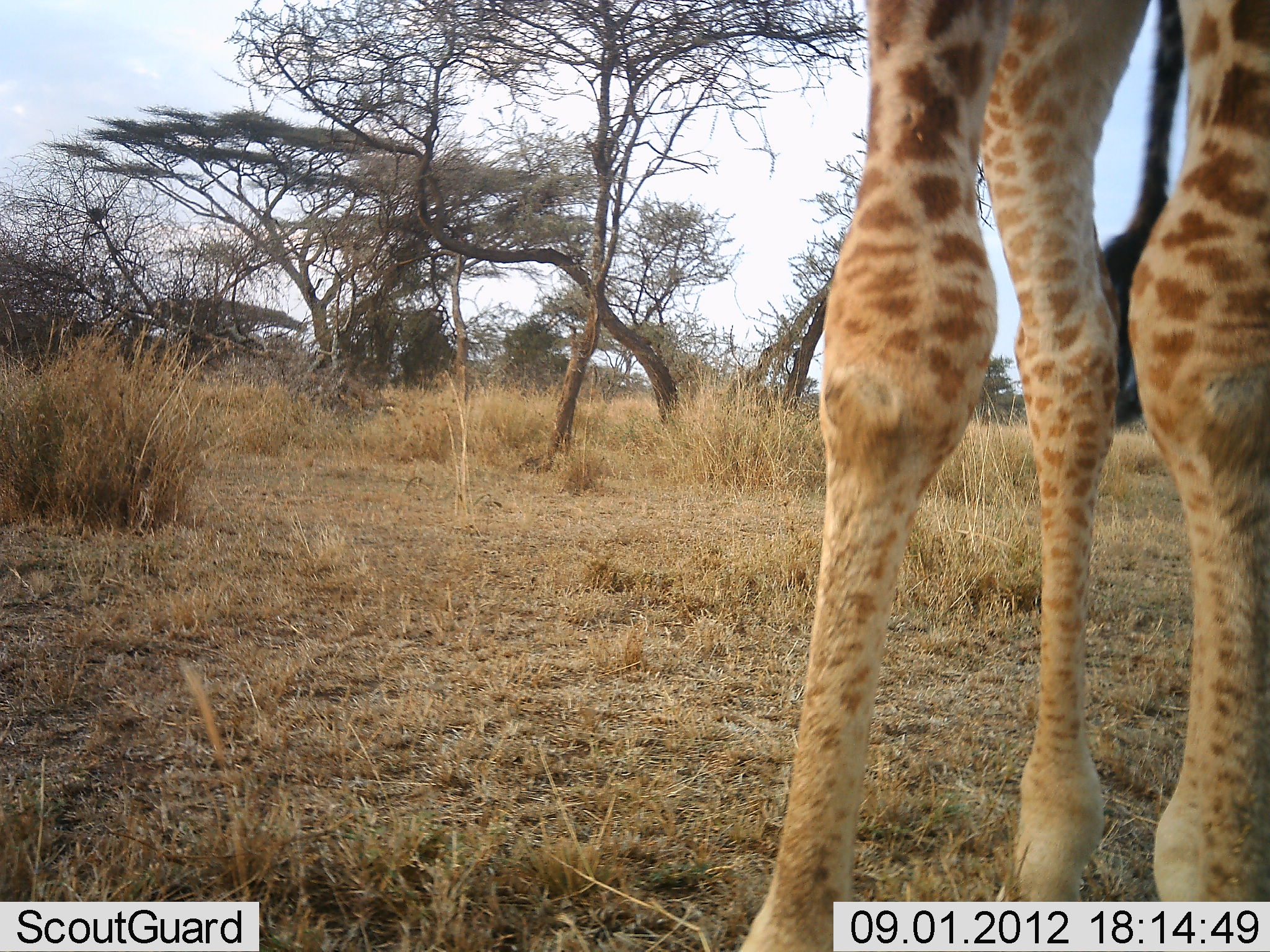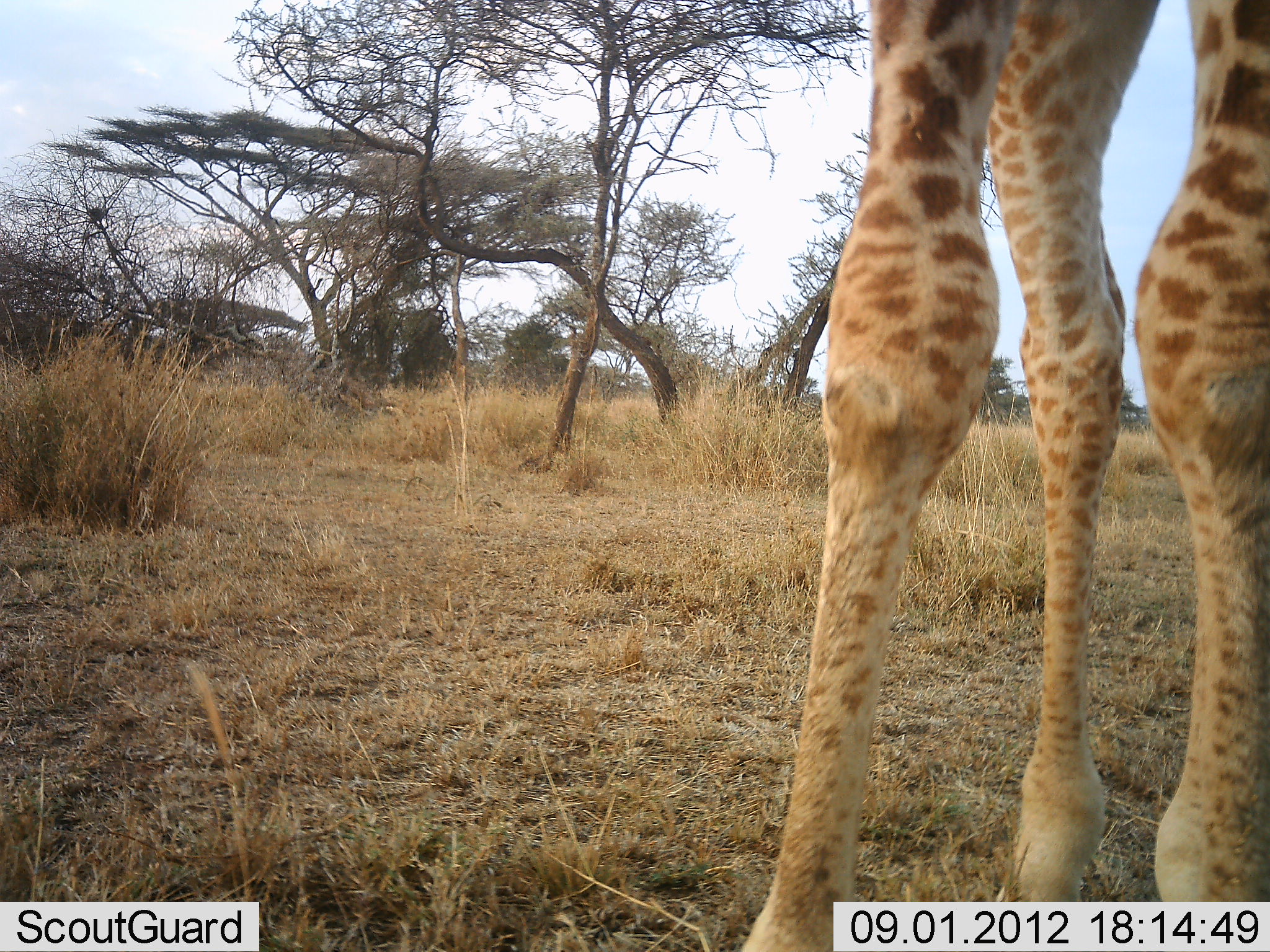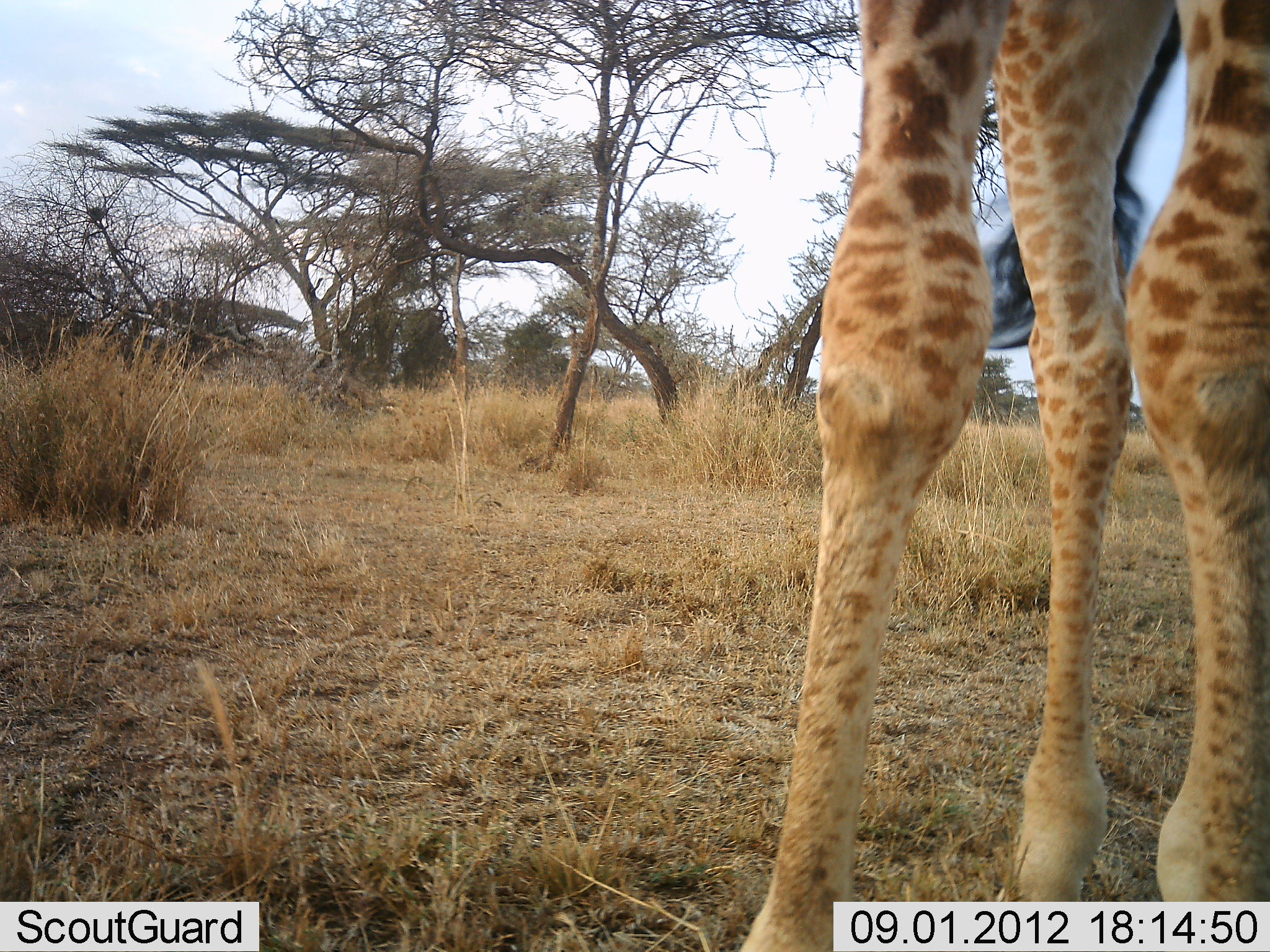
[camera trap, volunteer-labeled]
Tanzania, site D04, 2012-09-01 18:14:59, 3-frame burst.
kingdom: Animalia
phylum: Chordata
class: Mammalia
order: Artiodactyla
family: Giraffidae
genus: Giraffa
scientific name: Giraffa camelopardalis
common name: giraffe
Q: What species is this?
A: Giraffe (Giraffa camelopardalis).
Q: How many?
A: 1.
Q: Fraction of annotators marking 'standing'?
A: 100%.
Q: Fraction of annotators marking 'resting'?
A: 10%.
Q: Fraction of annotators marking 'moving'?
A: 0%.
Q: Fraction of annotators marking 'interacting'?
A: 0%.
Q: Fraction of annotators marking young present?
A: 0%.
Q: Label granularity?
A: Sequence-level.